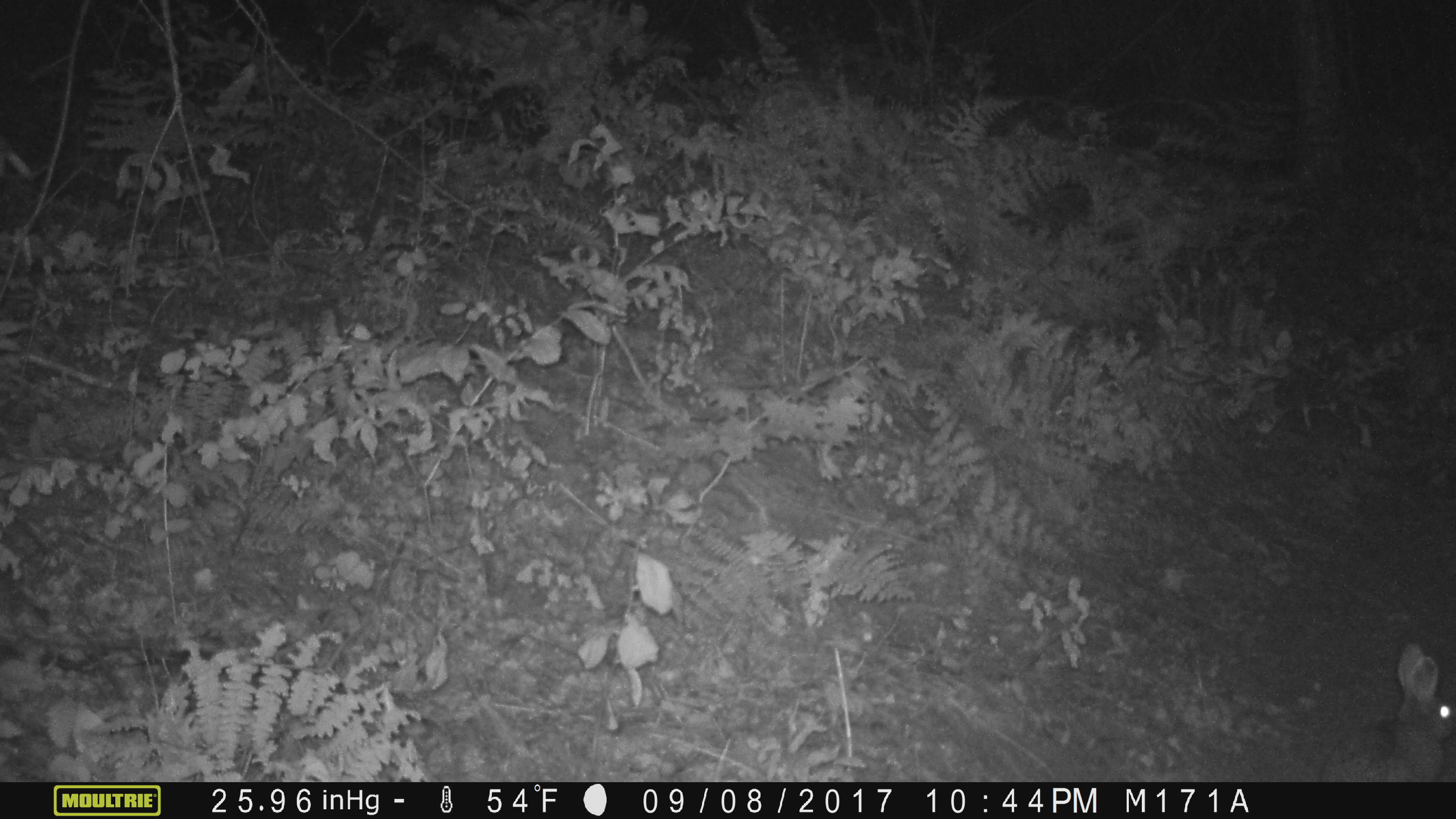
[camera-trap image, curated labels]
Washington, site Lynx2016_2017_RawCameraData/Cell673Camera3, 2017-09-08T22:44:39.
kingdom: Animalia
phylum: Chordata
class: Mammalia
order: Lagomorpha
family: Leporidae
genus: Lepus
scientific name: Lepus americanus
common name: snowshoe hare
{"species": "Lepus americanus (snowshoe hare)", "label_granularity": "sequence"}